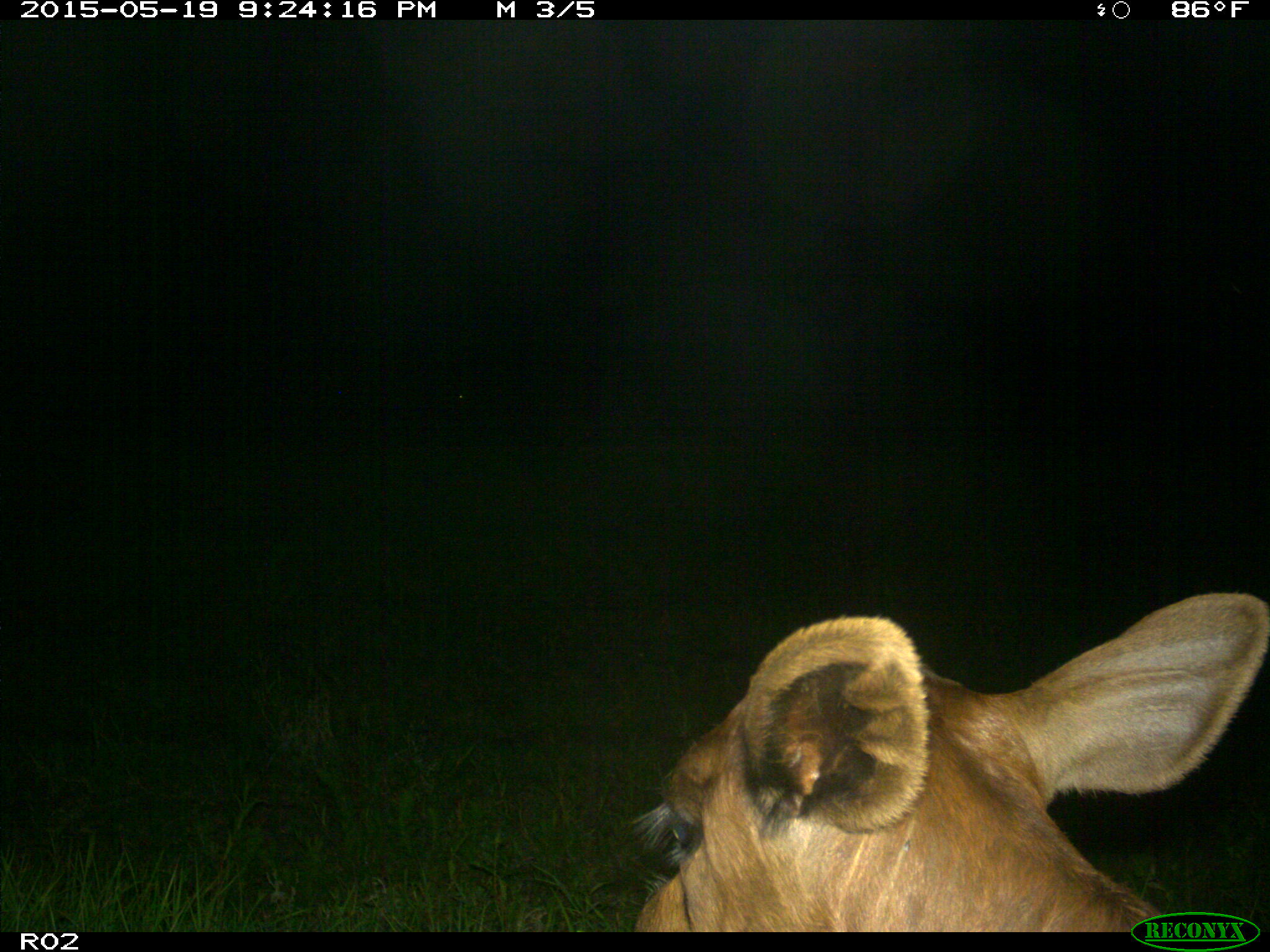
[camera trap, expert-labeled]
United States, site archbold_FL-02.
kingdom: Animalia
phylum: Chordata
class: Mammalia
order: Artiodactyla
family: Bovidae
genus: Bos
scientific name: Bos taurus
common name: domestic cow